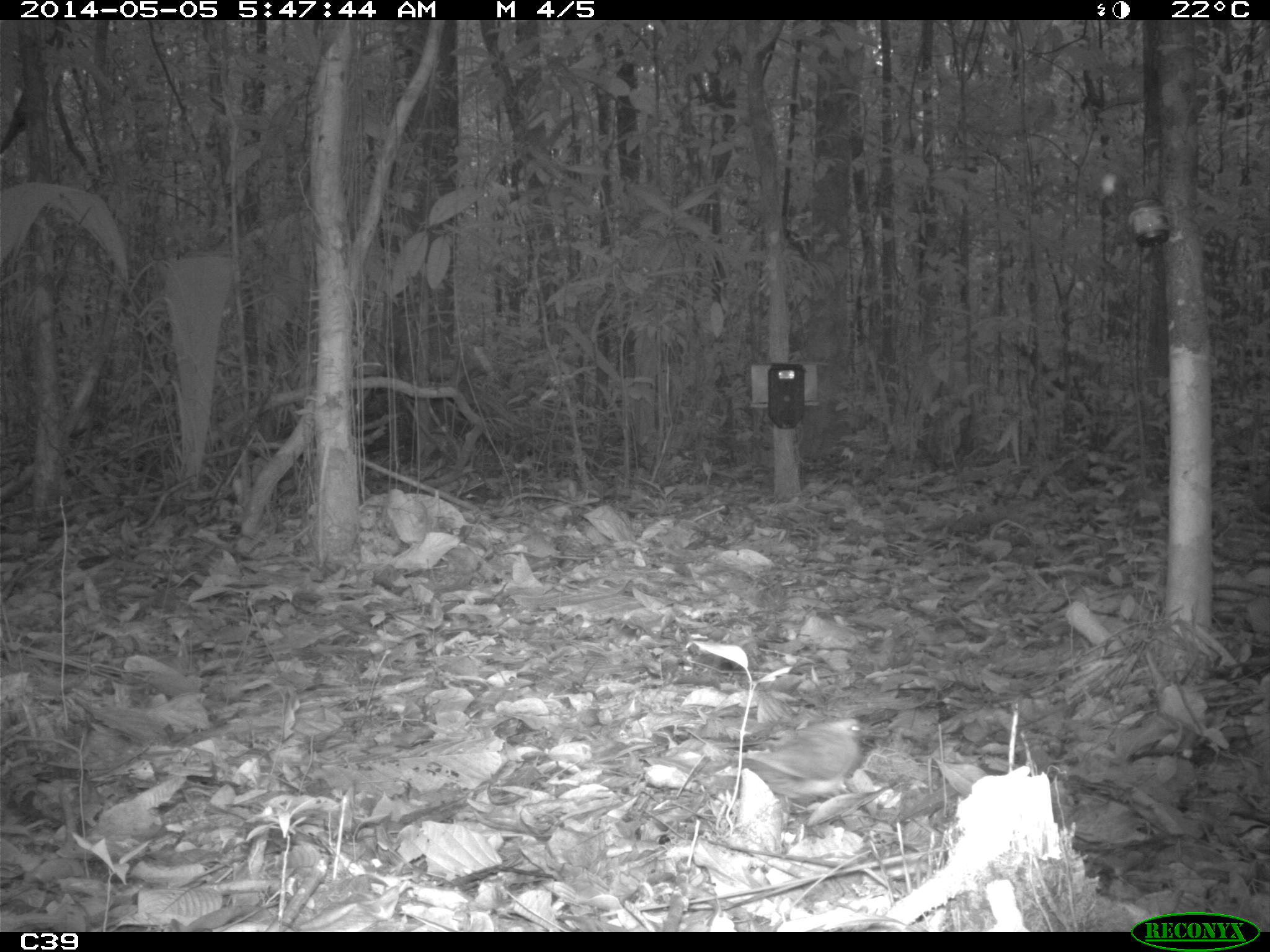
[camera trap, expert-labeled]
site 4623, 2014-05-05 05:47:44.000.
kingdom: Animalia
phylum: Chordata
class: Aves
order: Columbiformes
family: Columbidae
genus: Geotrygon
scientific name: Geotrygon montana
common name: ruddy quail-dove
Geotrygon montana (ruddy quail-dove), count 1, age adult.